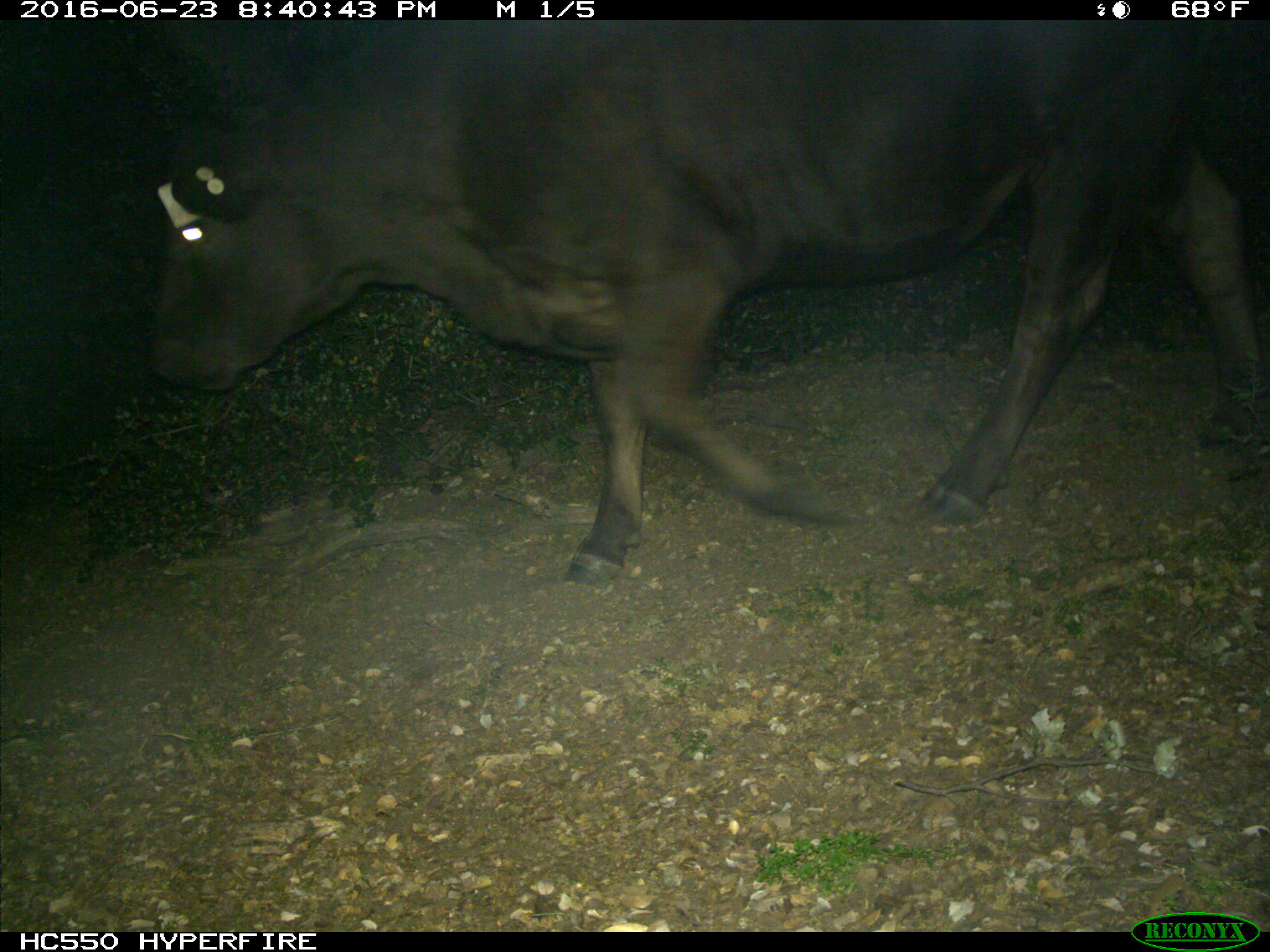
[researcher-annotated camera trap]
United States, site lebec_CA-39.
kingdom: Animalia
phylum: Chordata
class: Mammalia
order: Artiodactyla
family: Bovidae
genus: Bos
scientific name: Bos taurus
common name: domestic cow